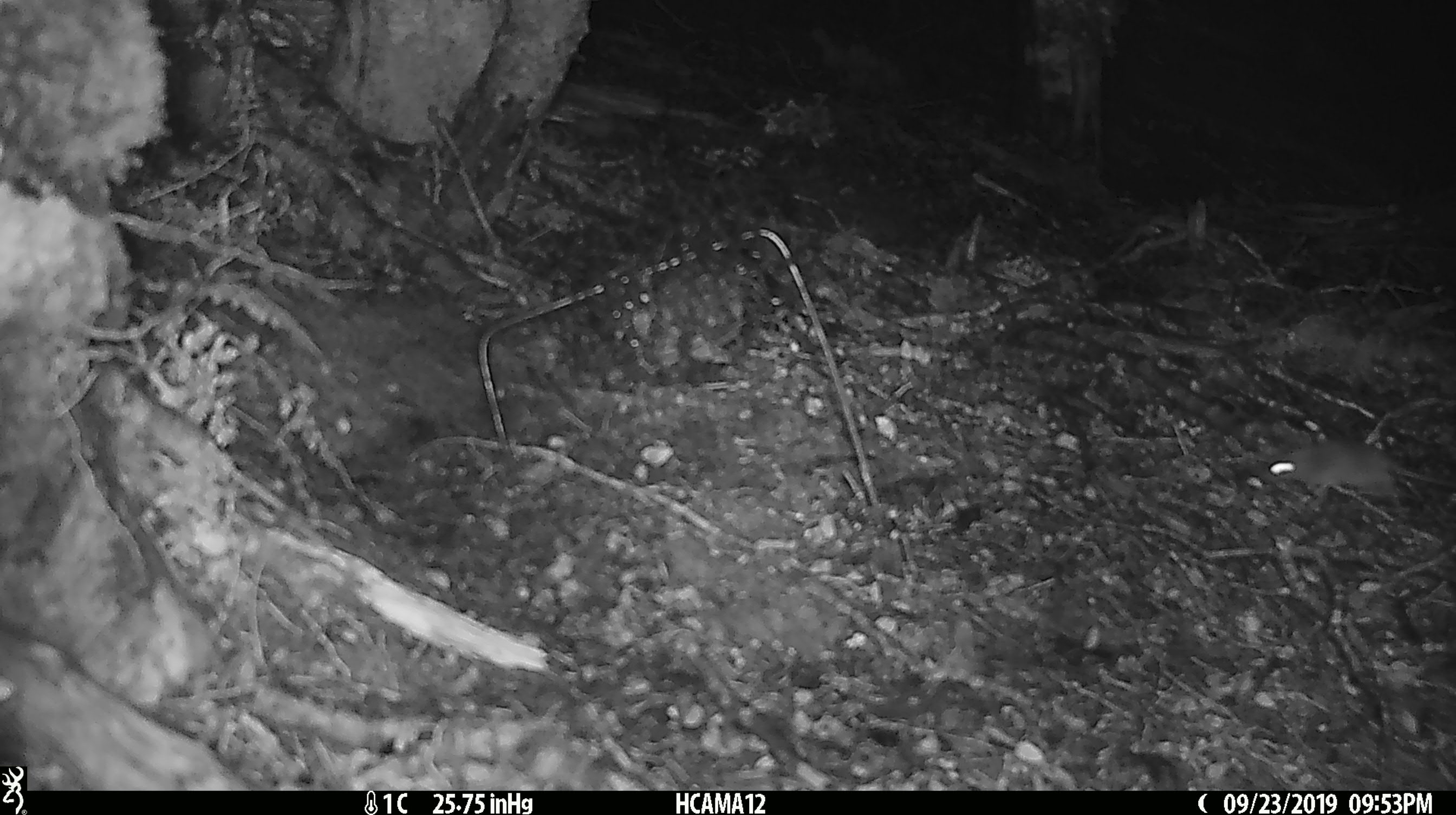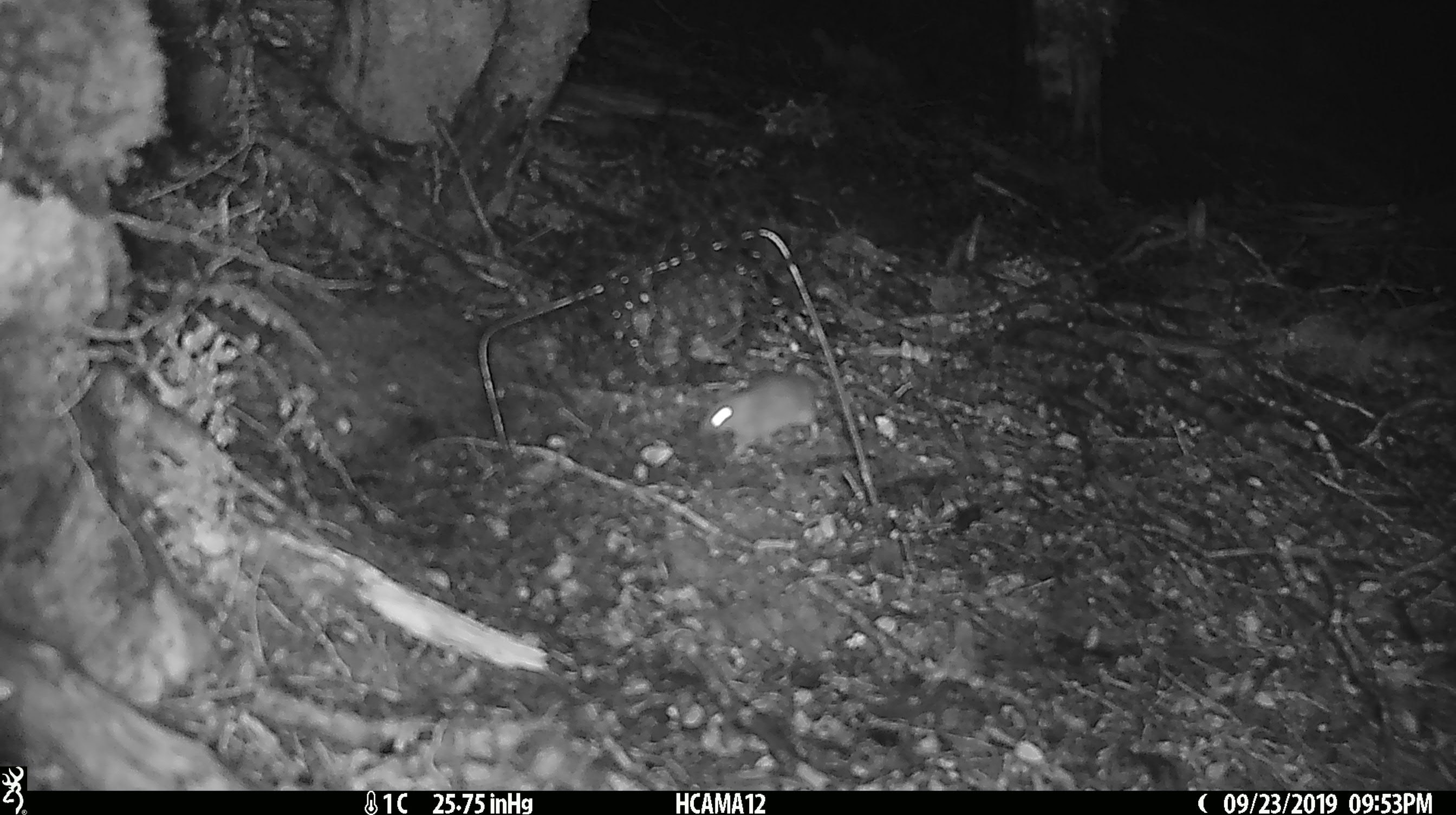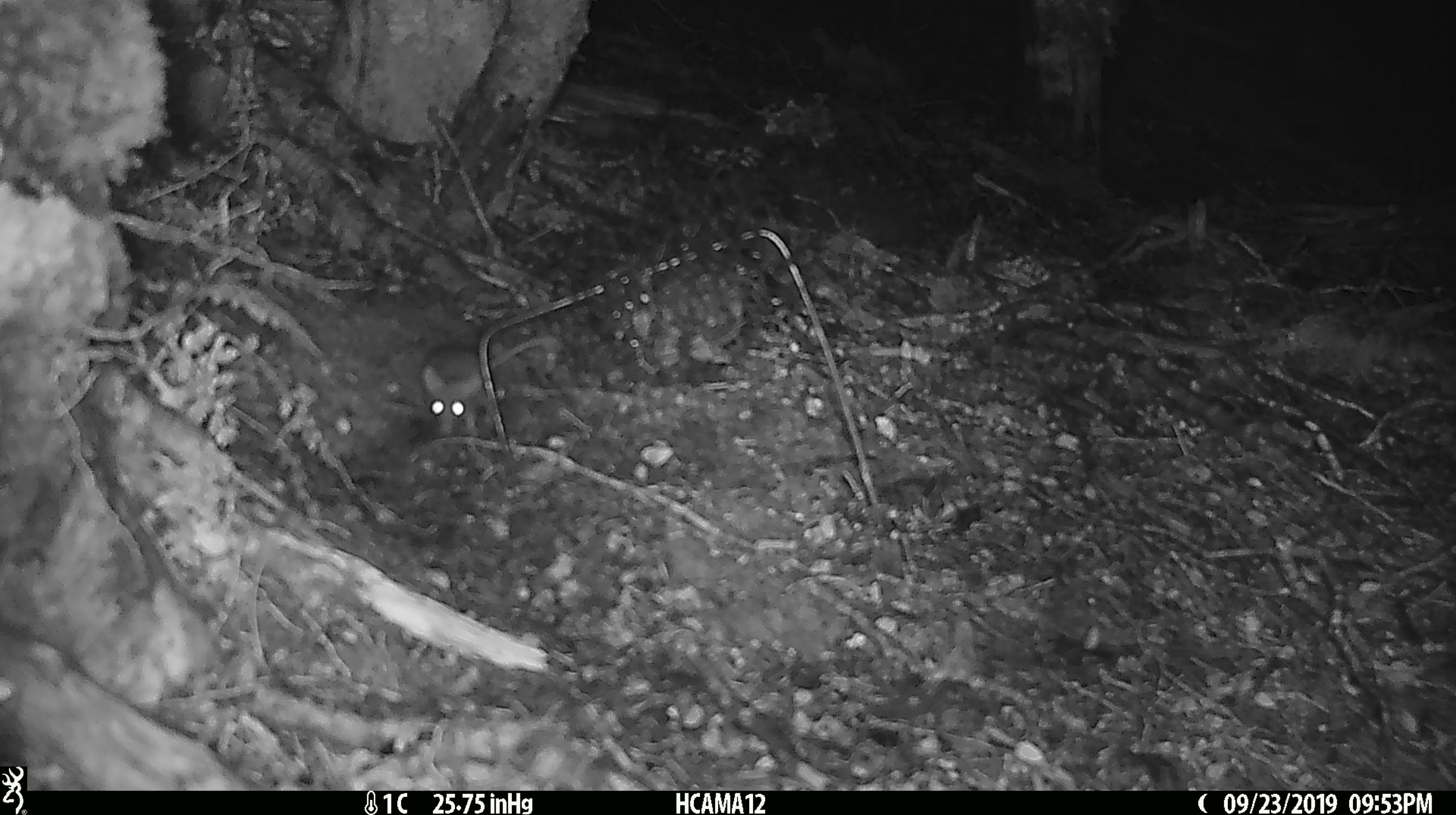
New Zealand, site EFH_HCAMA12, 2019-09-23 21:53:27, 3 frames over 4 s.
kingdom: Animalia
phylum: Chordata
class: Mammalia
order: Rodentia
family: Muridae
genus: Mus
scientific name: Mus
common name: mouse